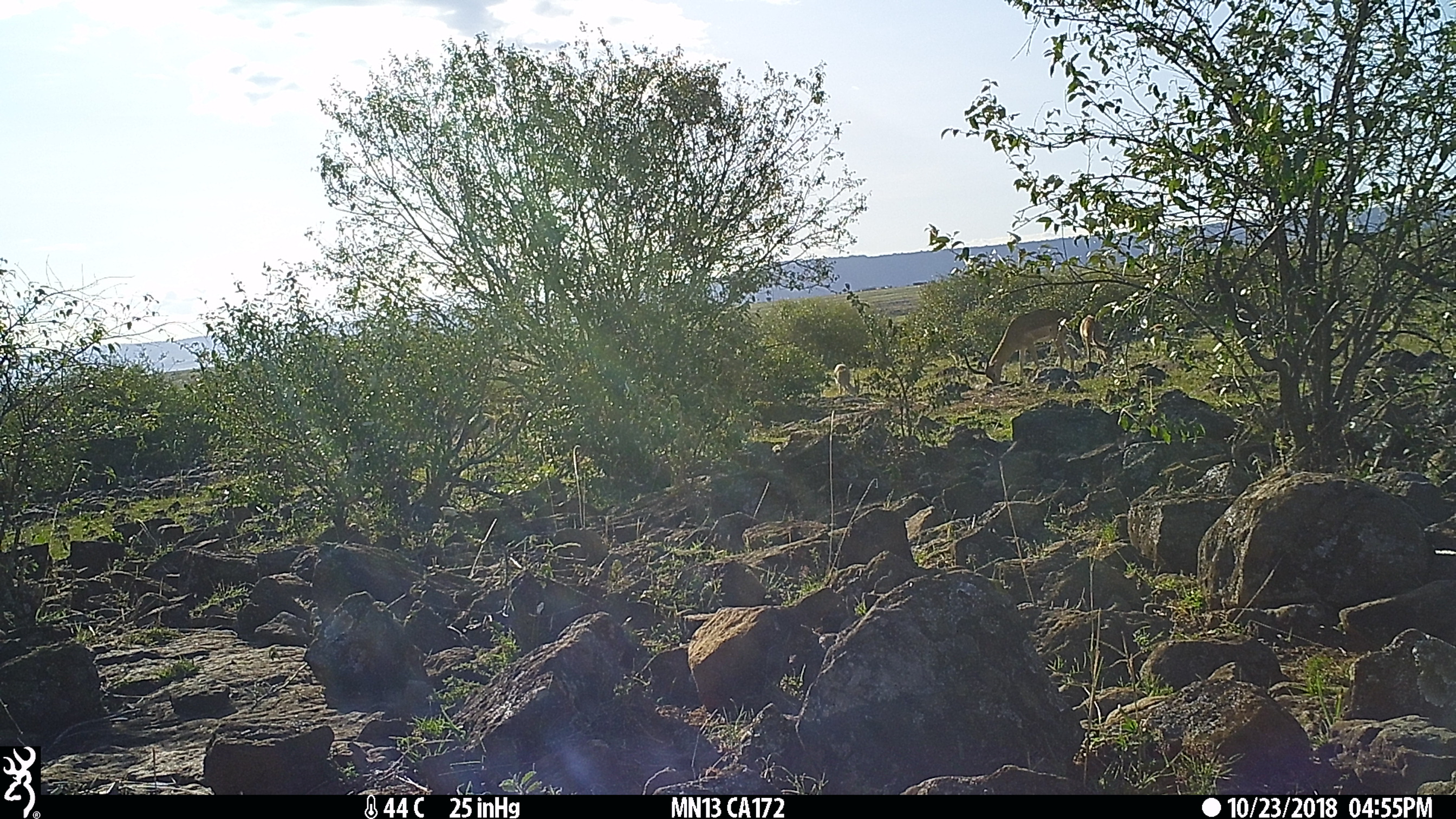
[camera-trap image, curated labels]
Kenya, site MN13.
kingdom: Animalia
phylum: Chordata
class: Mammalia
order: Artiodactyla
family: Bovidae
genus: Aepyceros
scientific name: Aepyceros melampus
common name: impala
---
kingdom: Animalia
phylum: Chordata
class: Mammalia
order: Artiodactyla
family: Bovidae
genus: Eudorcas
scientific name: Eudorcas thomsonii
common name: thomon's gazelle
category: gazelle thomsons